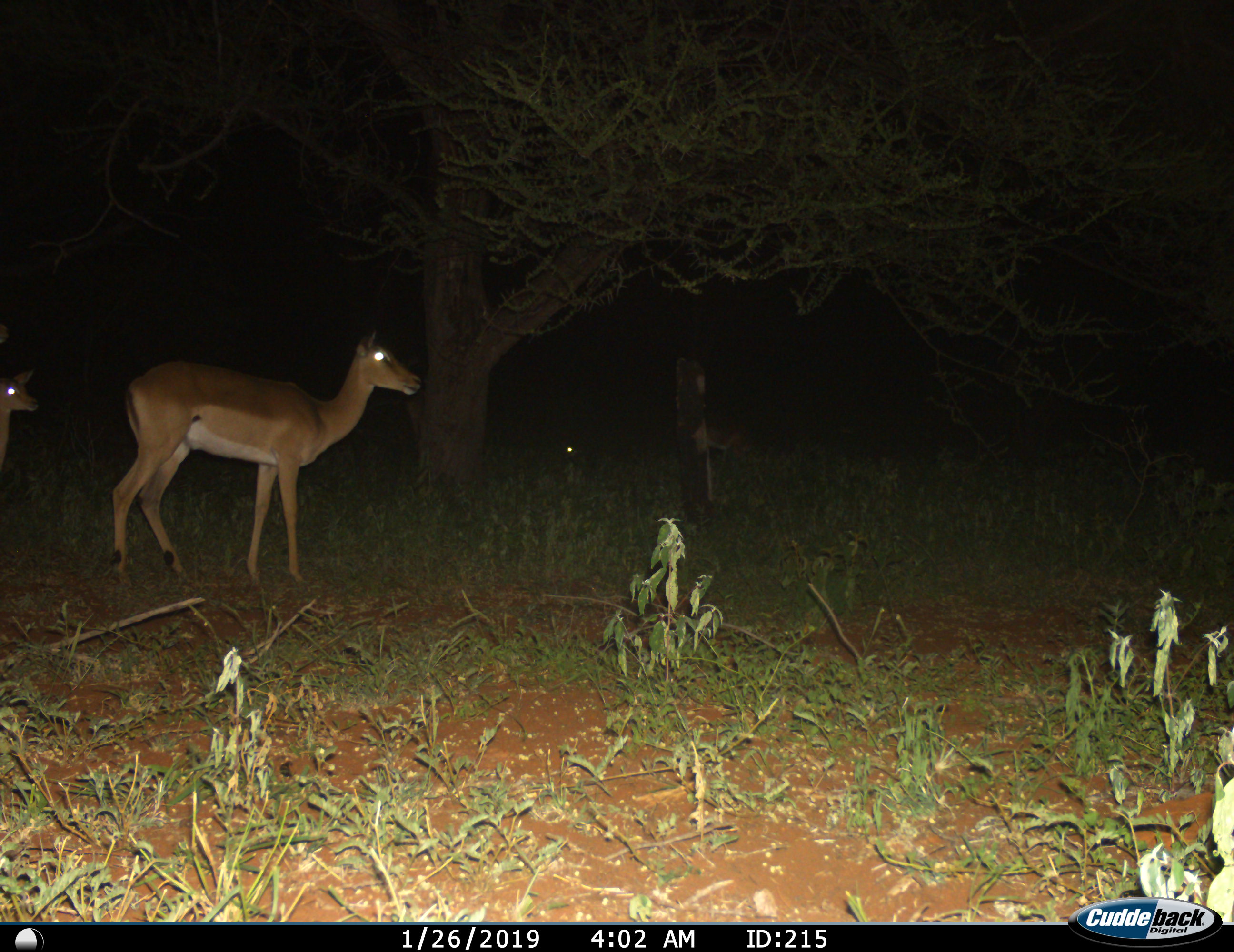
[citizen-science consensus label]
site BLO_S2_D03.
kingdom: Animalia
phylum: Chordata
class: Mammalia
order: Artiodactyla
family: Bovidae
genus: Aepyceros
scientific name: Aepyceros melampus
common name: impala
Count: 2.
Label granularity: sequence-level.